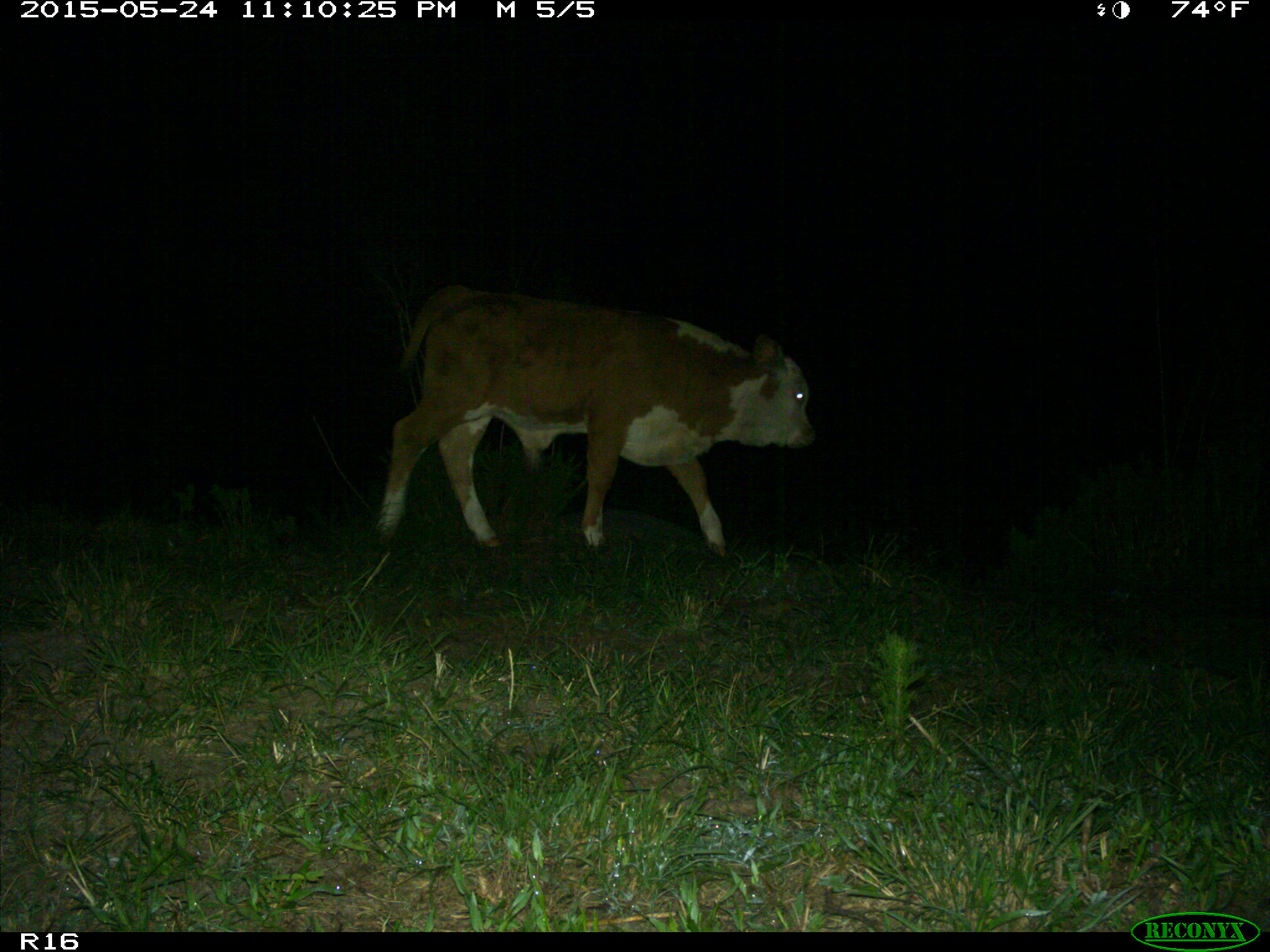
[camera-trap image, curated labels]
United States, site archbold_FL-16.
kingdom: Animalia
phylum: Chordata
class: Mammalia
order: Artiodactyla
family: Bovidae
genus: Bos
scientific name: Bos taurus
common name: domestic cow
Bos taurus (domestic cow).